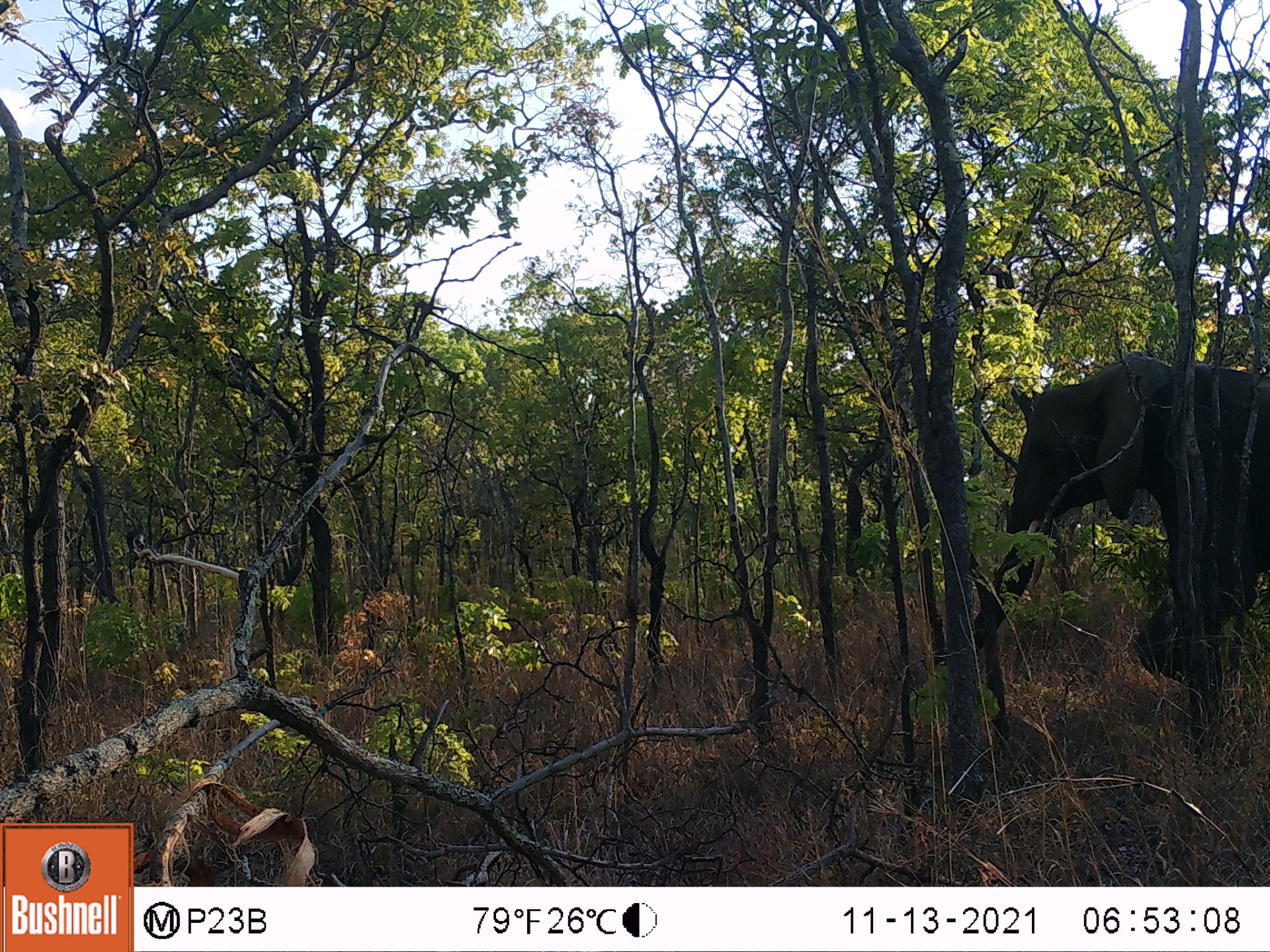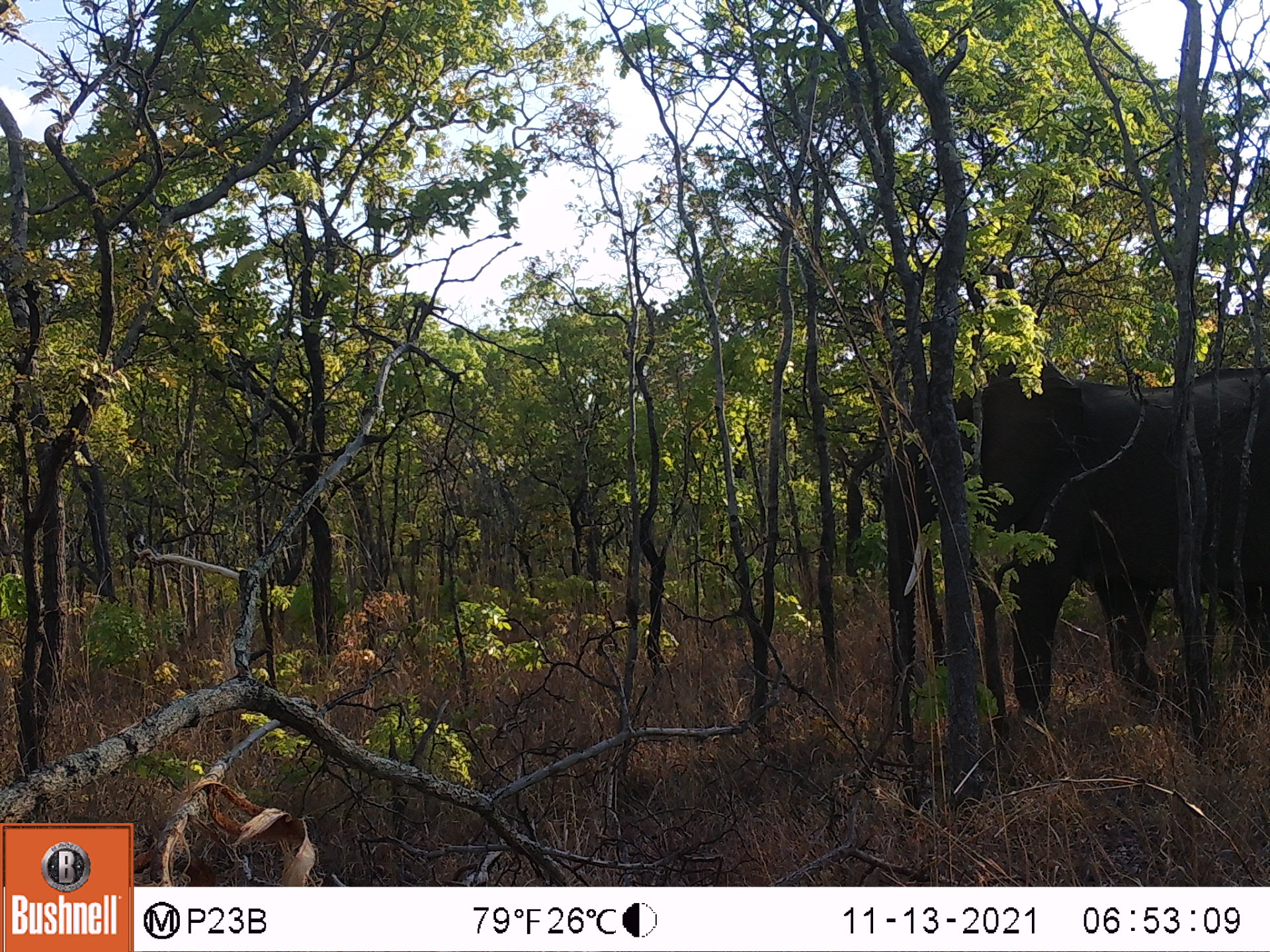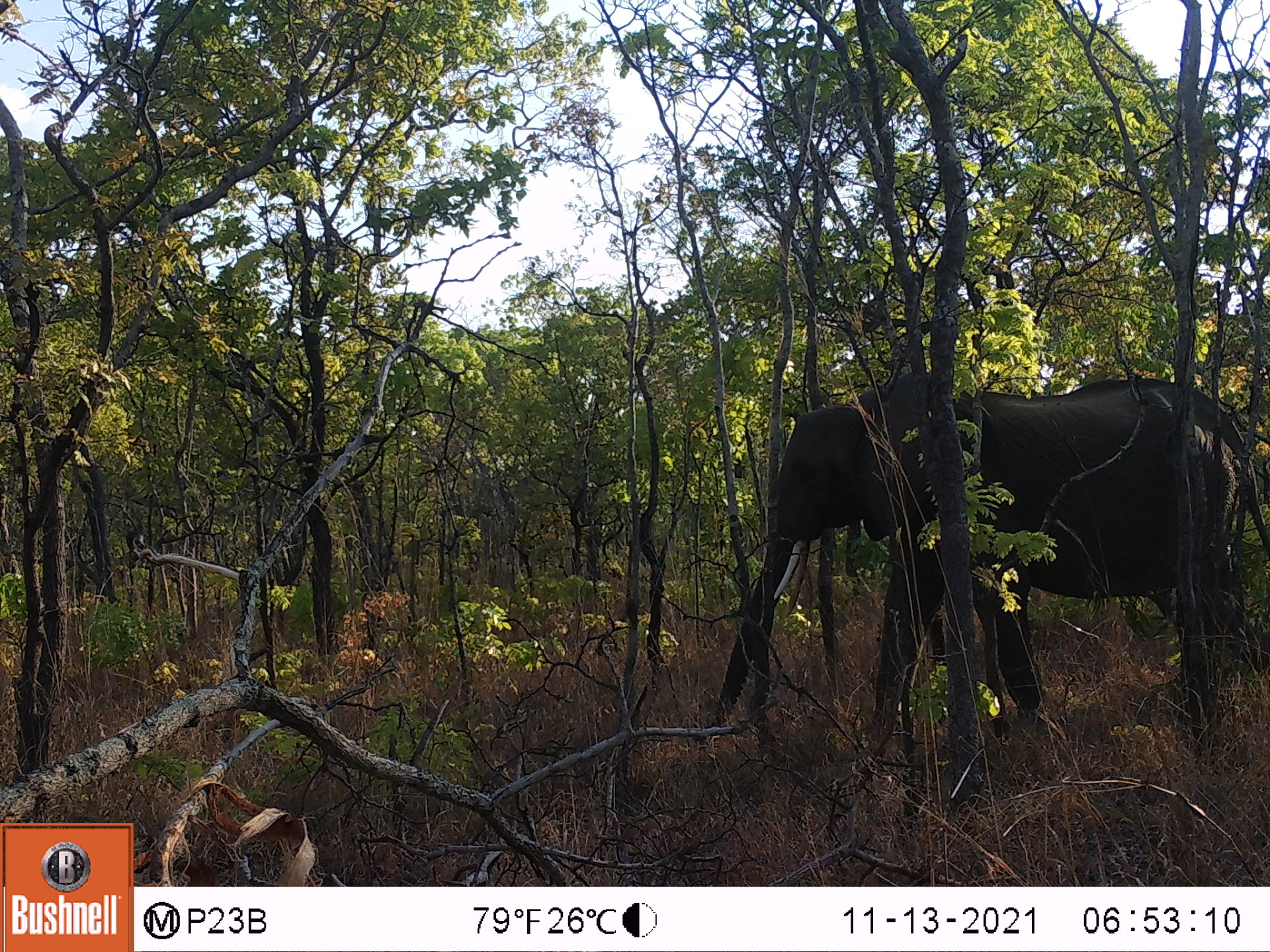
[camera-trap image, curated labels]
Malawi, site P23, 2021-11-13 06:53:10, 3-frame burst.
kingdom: Animalia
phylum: Chordata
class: Mammalia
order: Proboscidea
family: Elephantidae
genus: Loxodonta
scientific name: Loxodonta africana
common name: african savanna elephant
African savanna elephant (Loxodonta africana), count 1.